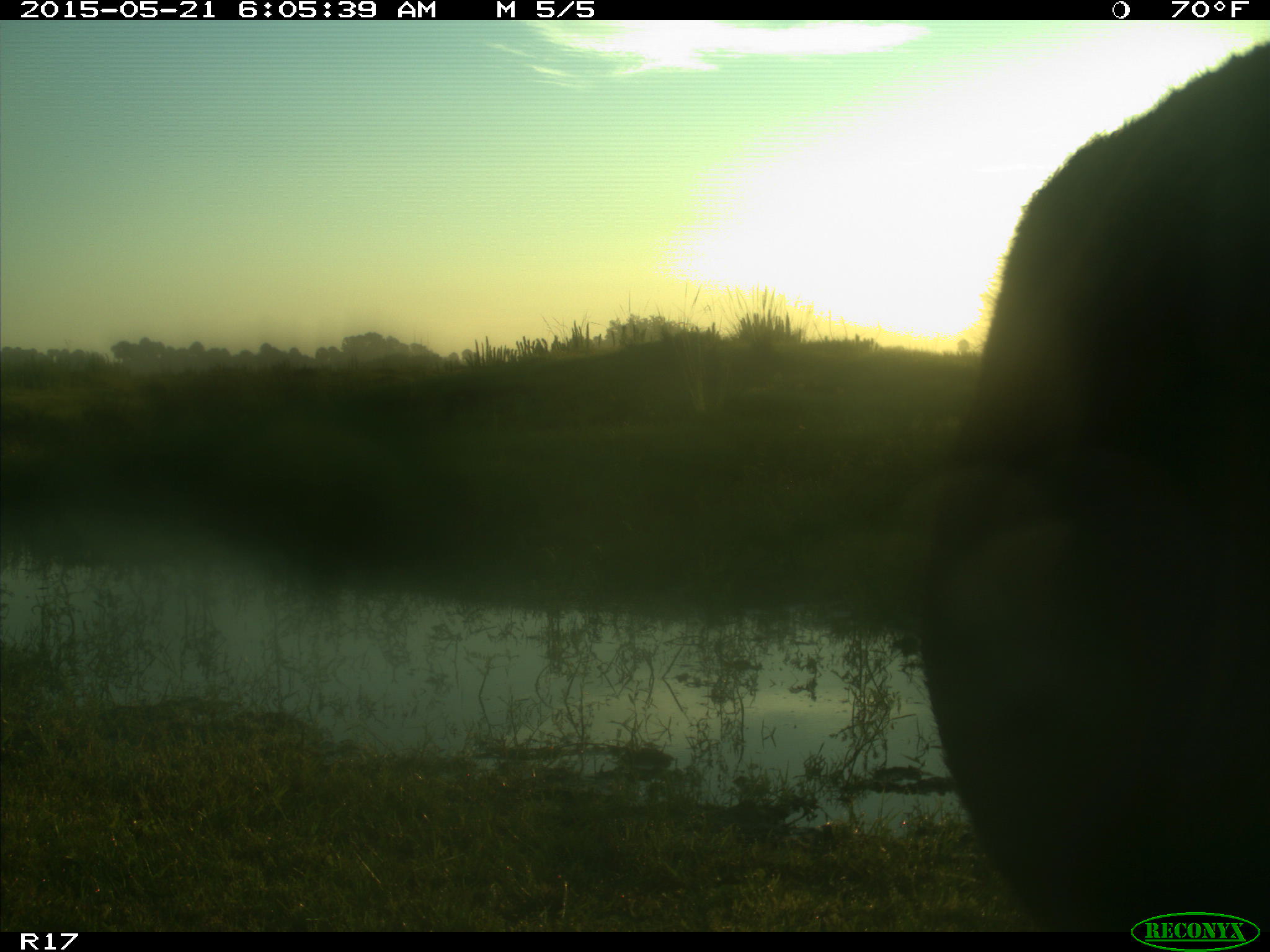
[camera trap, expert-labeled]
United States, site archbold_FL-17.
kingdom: Animalia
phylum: Chordata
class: Mammalia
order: Artiodactyla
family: Bovidae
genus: Bos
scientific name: Bos taurus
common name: domestic cow